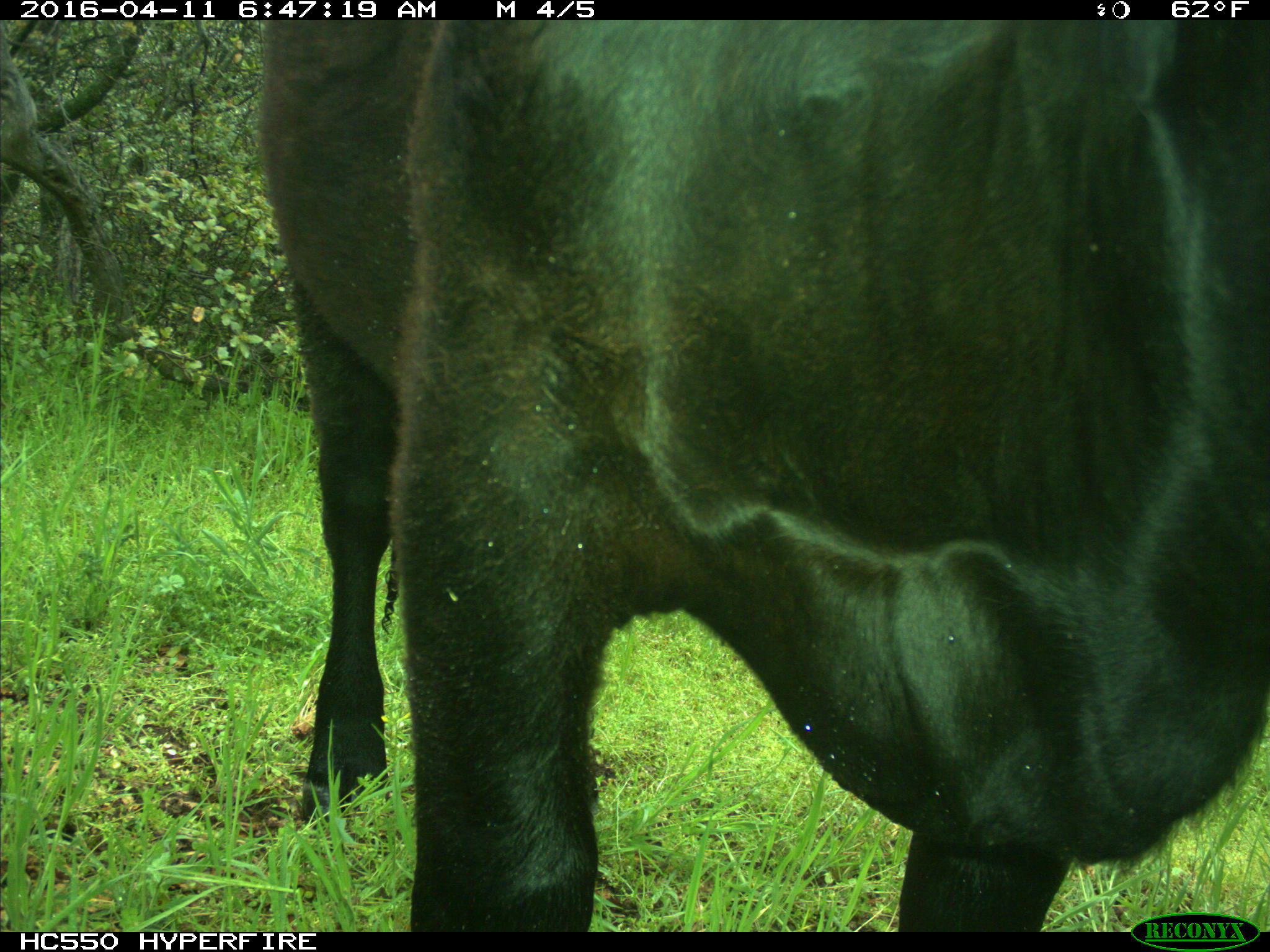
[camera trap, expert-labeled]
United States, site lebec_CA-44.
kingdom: Animalia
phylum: Chordata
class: Mammalia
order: Artiodactyla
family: Bovidae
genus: Bos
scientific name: Bos taurus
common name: domestic cow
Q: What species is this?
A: Bos taurus (domestic cow).